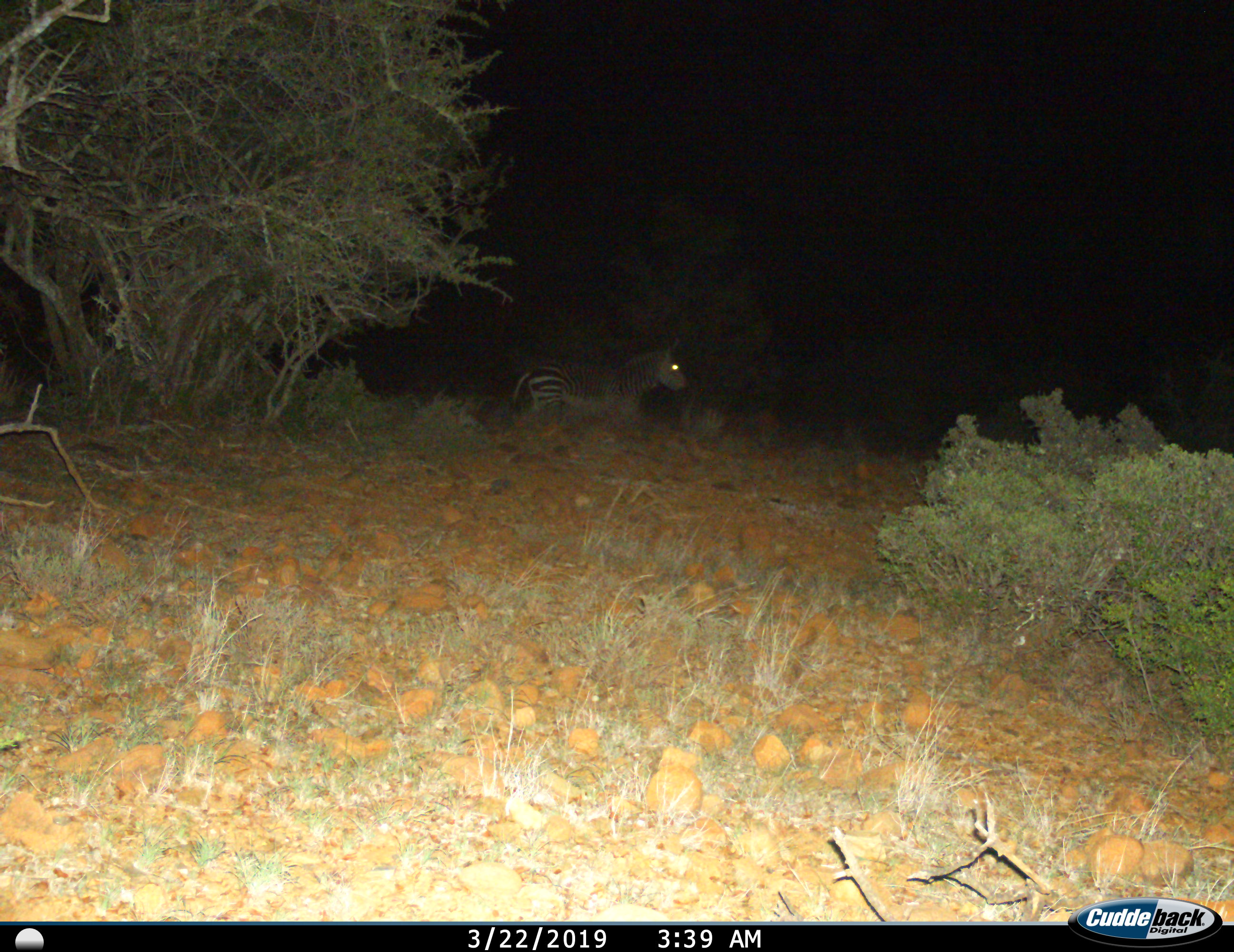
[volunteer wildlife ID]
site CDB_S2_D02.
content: unidentified animal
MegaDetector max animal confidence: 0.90